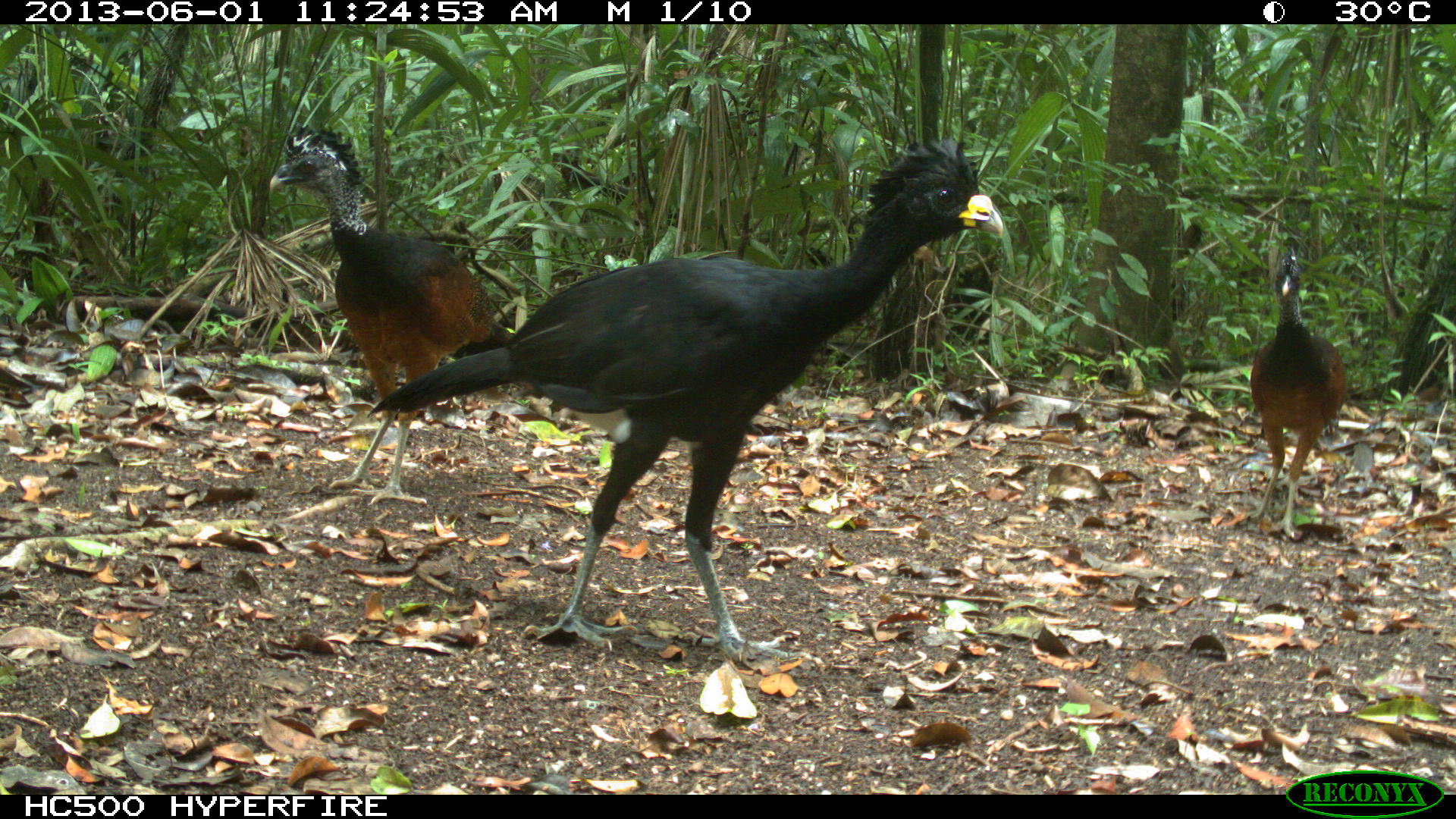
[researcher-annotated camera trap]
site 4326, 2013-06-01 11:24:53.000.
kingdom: Animalia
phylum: Chordata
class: Aves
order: Galliformes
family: Cracidae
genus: Crax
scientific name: Crax rubra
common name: great curassow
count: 3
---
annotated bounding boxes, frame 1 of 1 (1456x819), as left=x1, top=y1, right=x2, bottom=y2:
crax rubra: left=365, top=133, right=1004, bottom=669; left=266, top=123, right=513, bottom=505; left=1249, top=246, right=1348, bottom=541; left=869, top=244, right=942, bottom=384